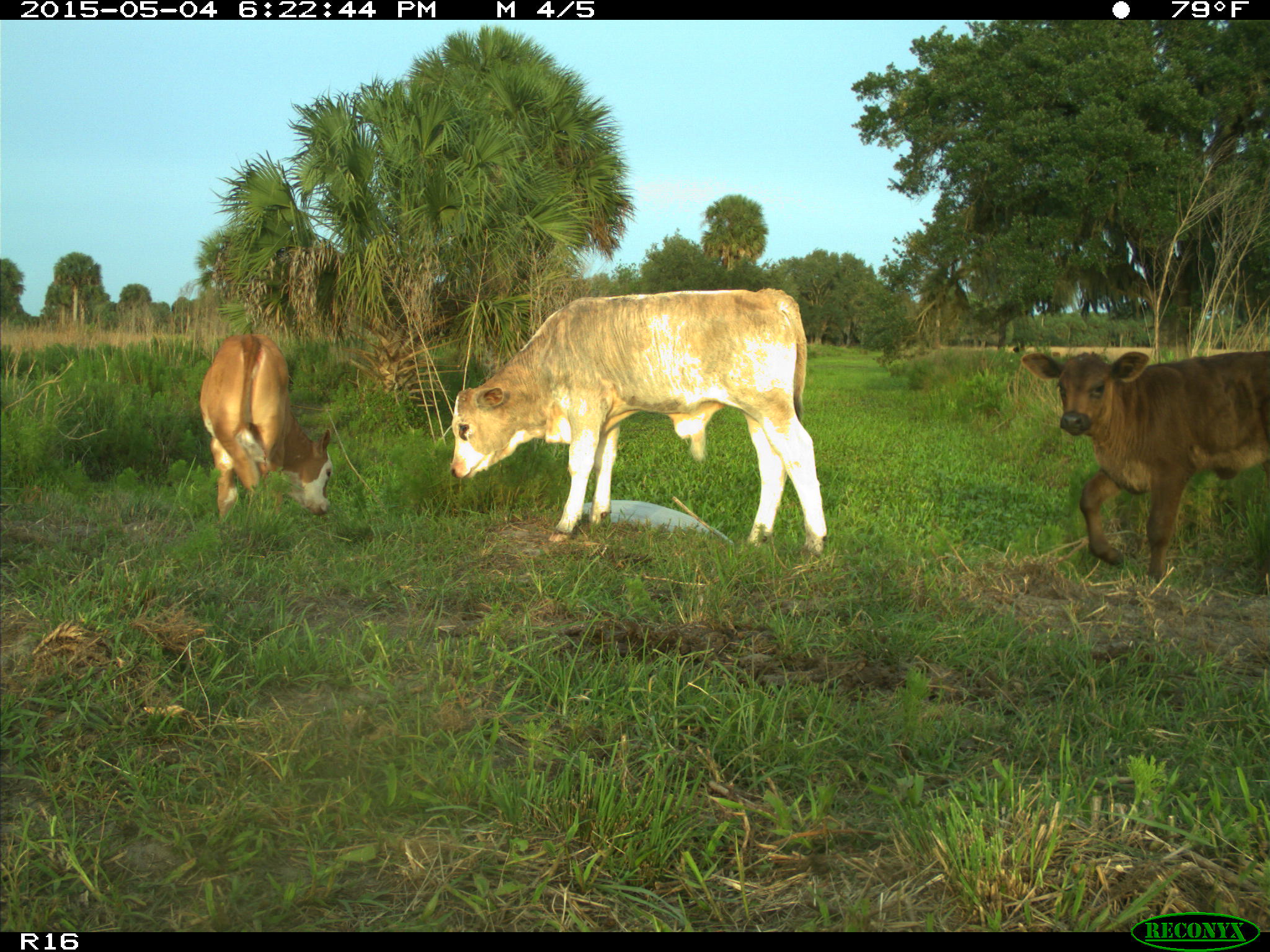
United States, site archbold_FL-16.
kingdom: Animalia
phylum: Chordata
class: Mammalia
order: Artiodactyla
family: Bovidae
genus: Bos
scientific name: Bos taurus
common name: domestic cow